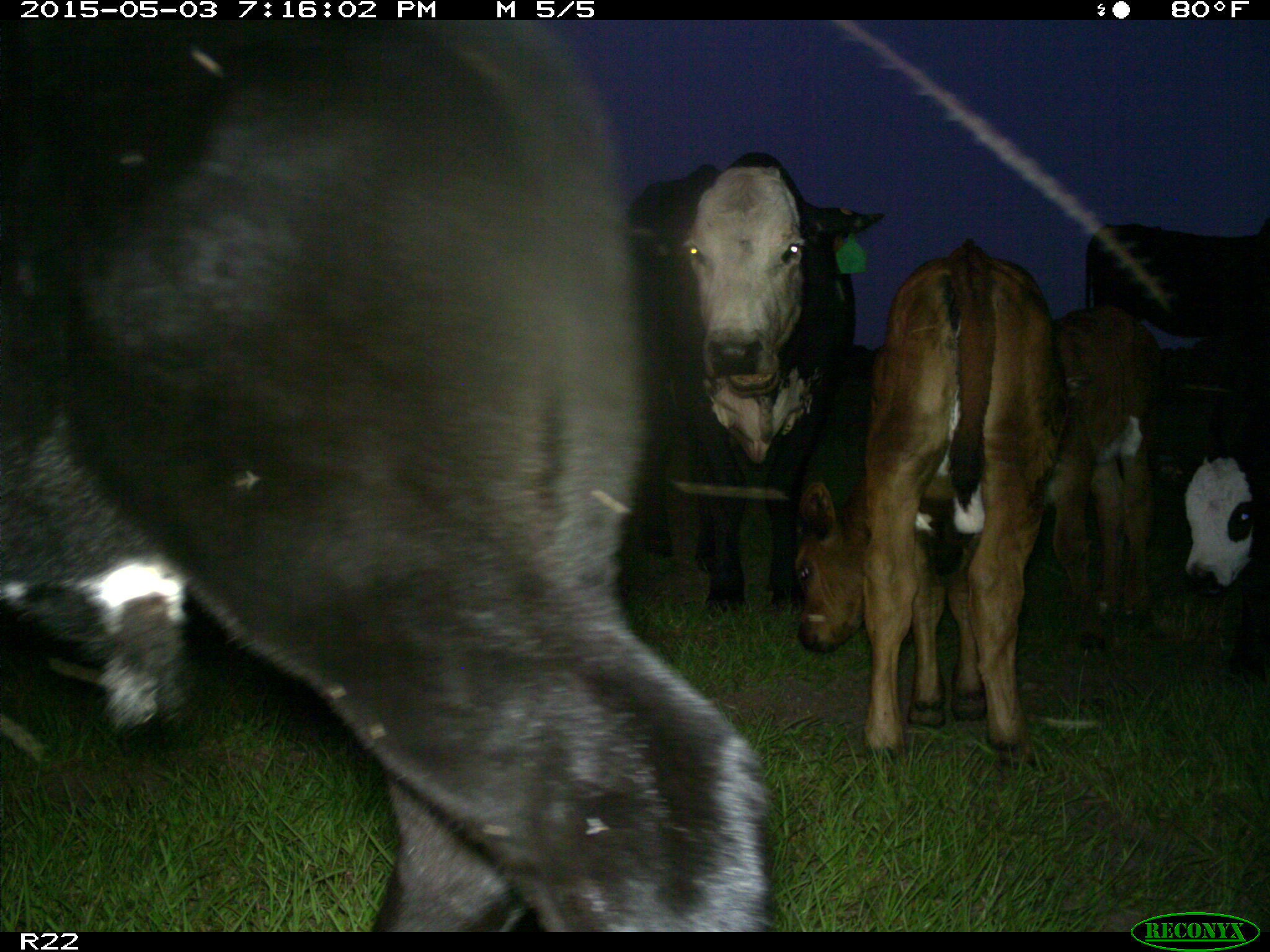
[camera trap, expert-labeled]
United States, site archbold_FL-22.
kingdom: Animalia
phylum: Chordata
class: Mammalia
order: Artiodactyla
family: Bovidae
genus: Bos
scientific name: Bos taurus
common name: domestic cow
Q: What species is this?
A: Bos taurus (domestic cow).